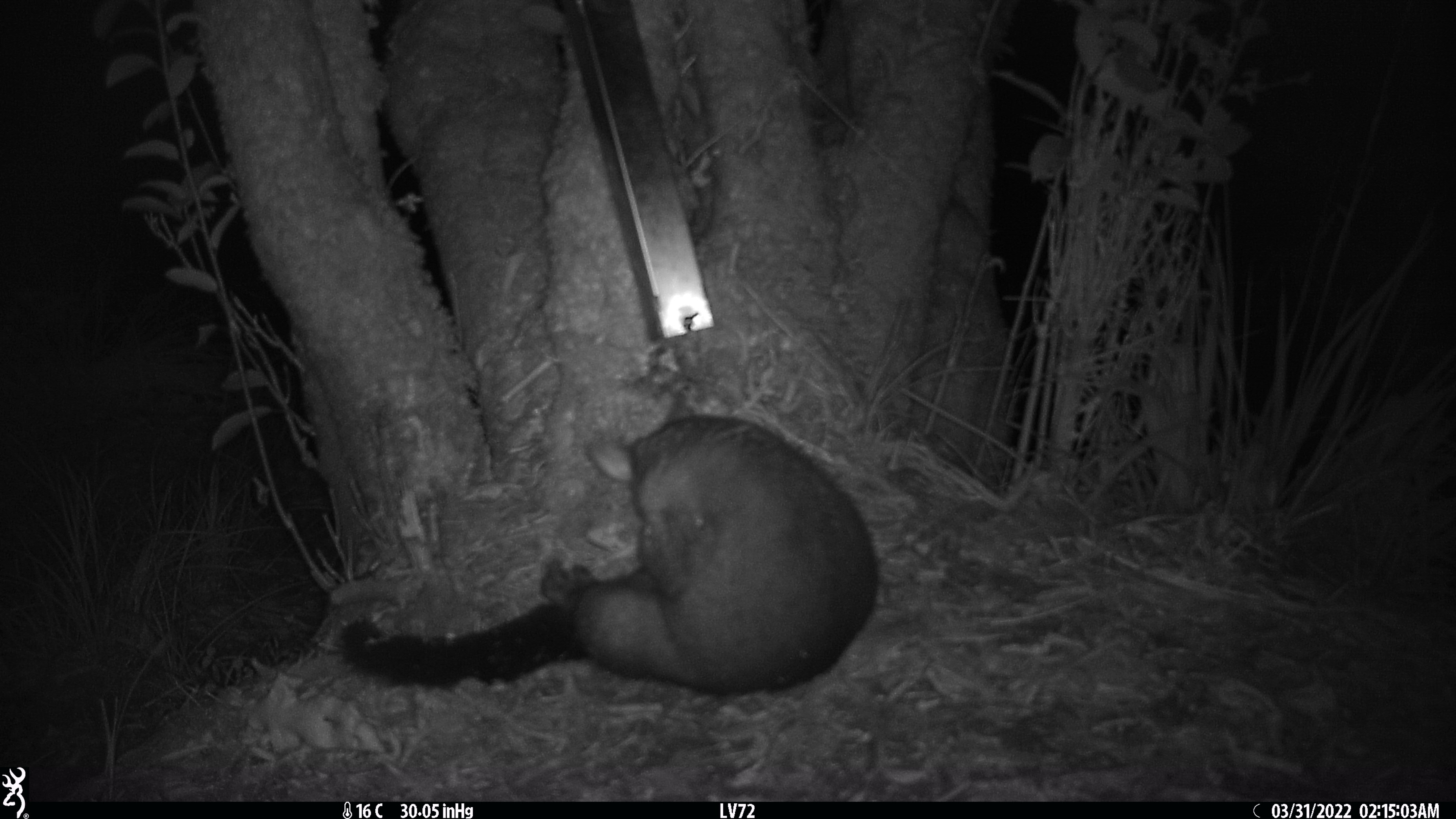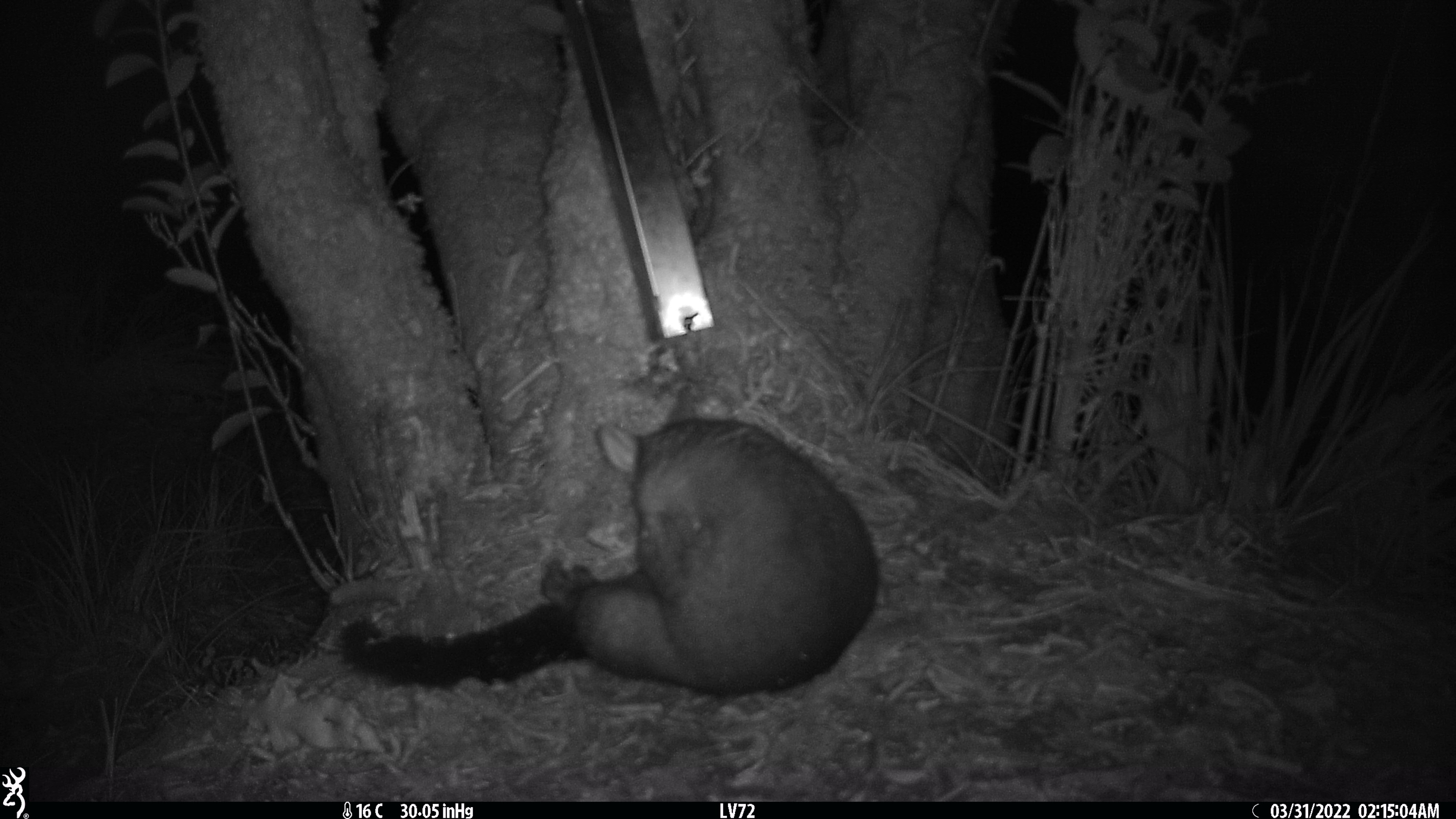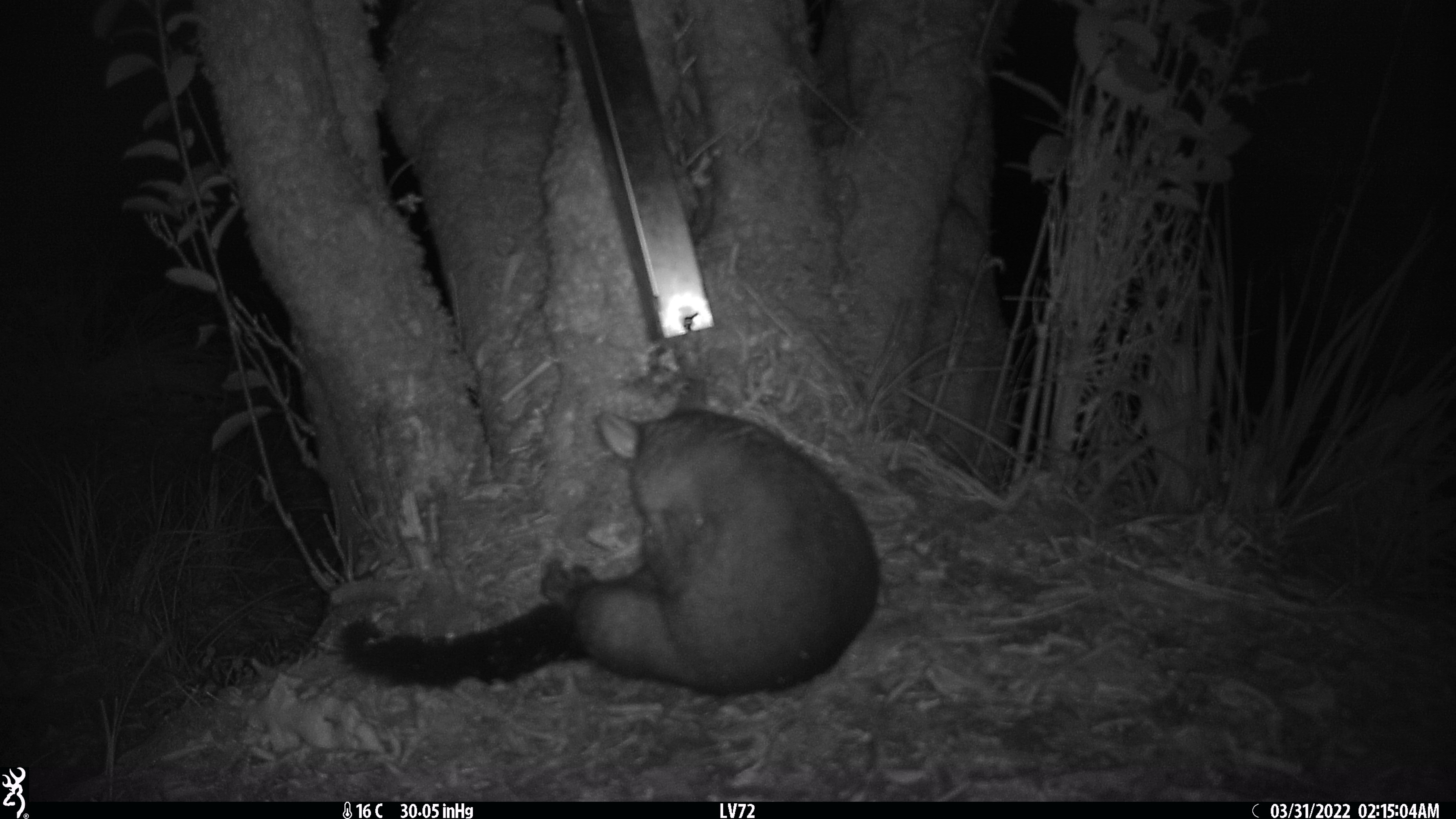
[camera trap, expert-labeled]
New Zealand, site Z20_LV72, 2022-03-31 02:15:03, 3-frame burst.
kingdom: Animalia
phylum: Chordata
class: Mammalia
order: Diprotodontia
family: Phalangeridae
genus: Trichosurus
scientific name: Trichosurus vulpecula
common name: common brushtail possum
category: possum